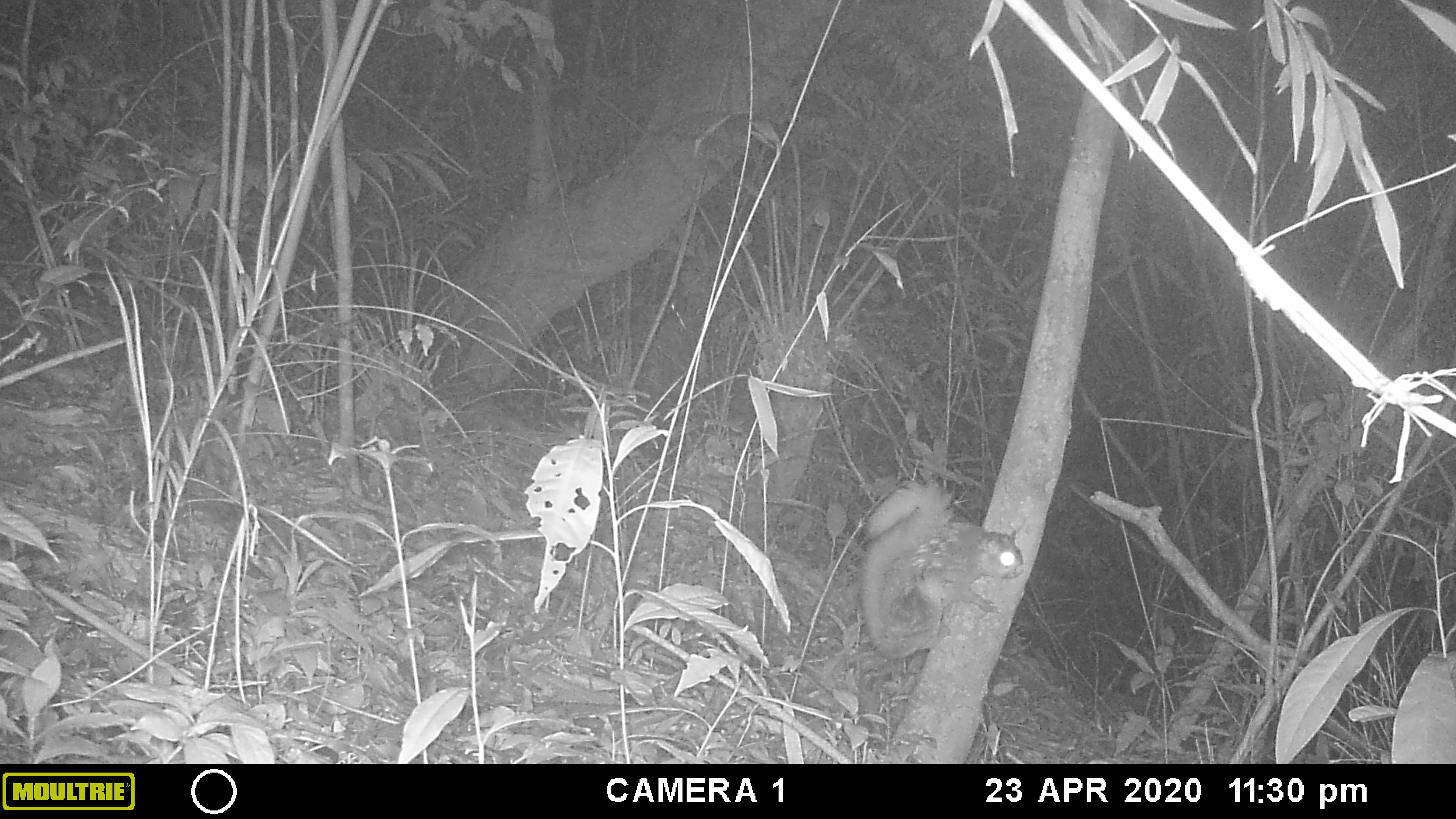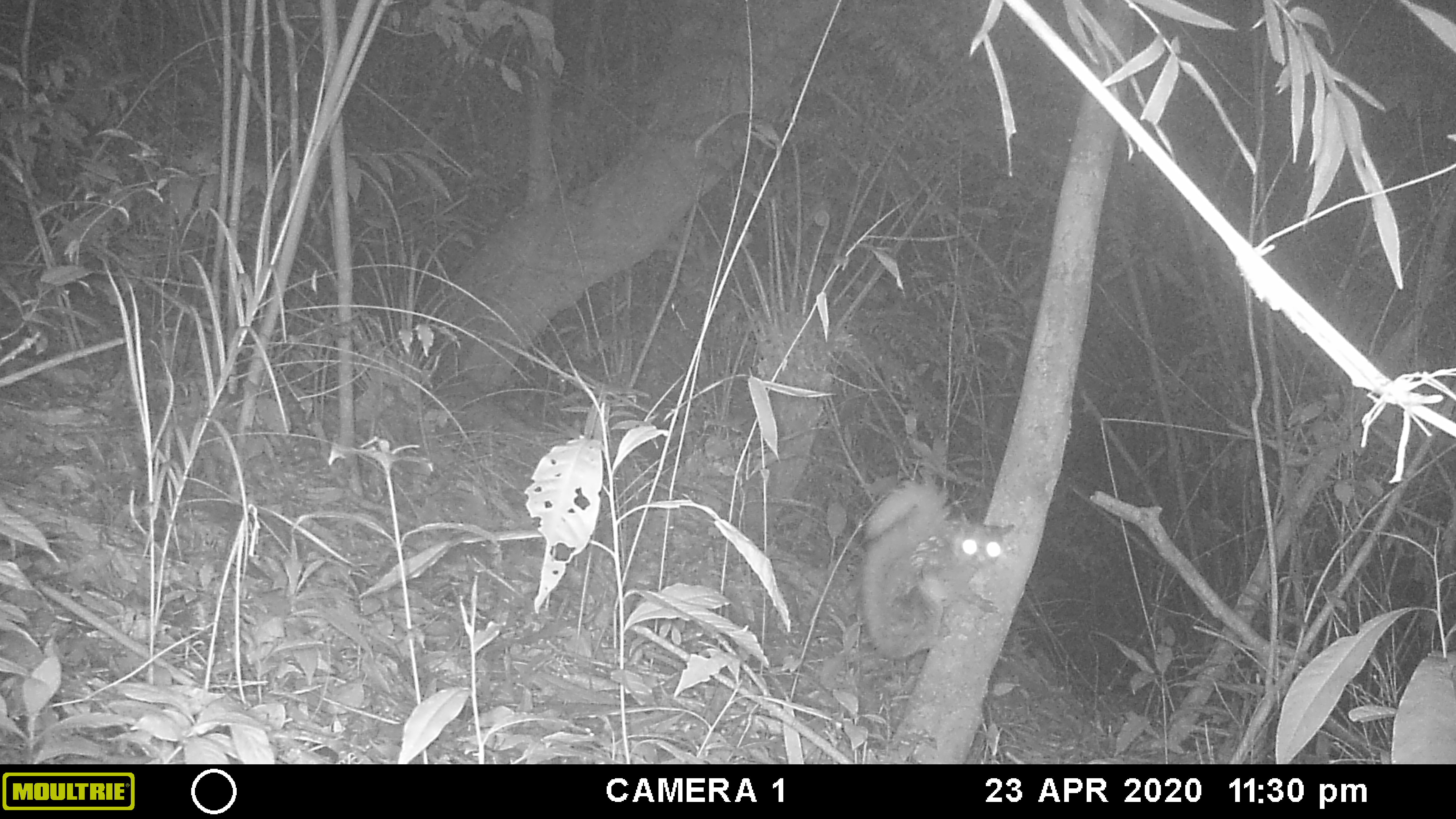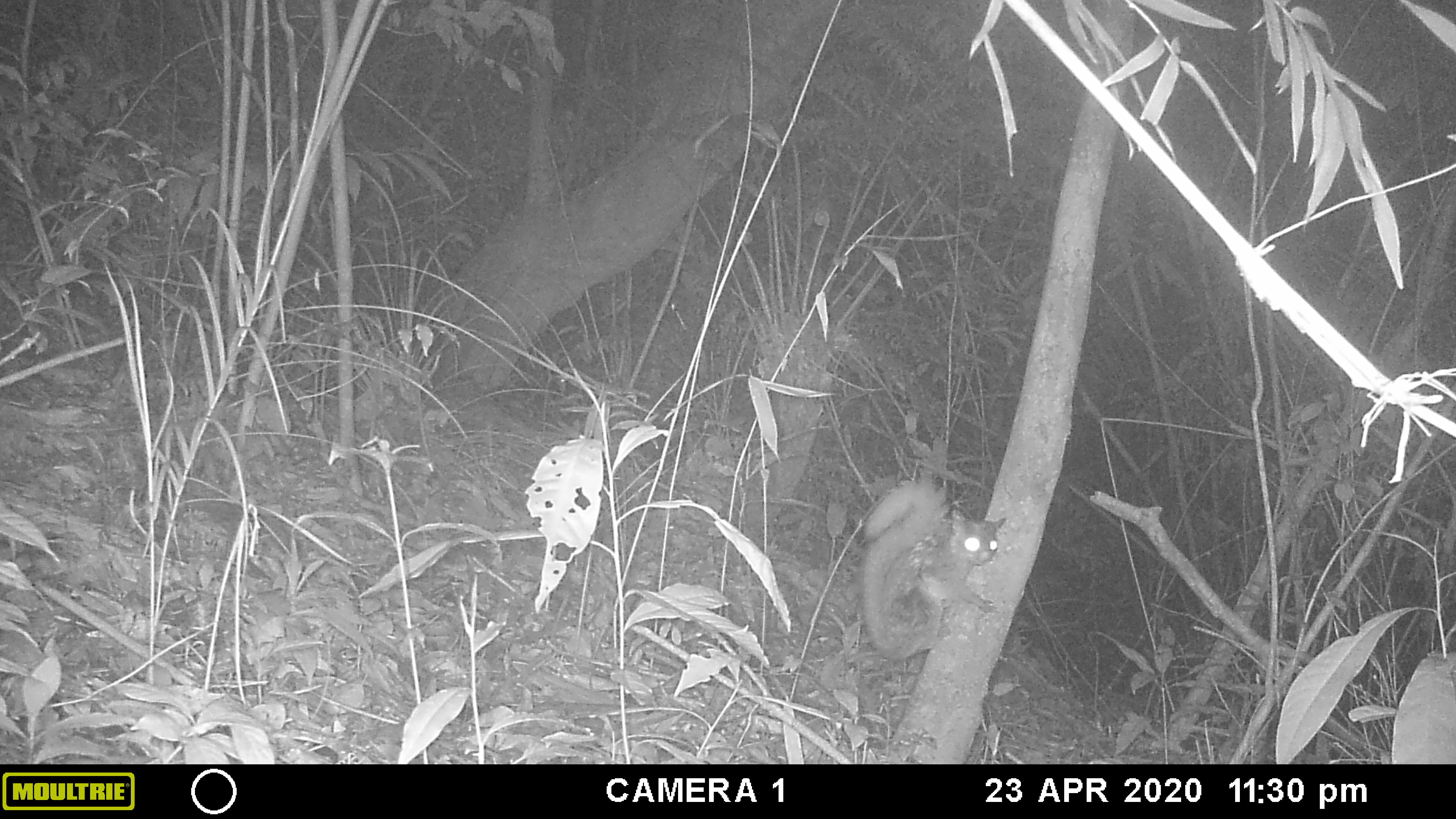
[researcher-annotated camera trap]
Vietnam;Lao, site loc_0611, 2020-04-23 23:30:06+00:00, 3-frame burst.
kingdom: Animalia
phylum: Chordata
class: Mammalia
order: Rodentia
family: Sciuridae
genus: Petaurista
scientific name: Petaurista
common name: giant flying squirrel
Giant flying squirrel (Petaurista). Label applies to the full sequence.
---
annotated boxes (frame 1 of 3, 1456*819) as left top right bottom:
giant flying squirrel: 856 477 1024 660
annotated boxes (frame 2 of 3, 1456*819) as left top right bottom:
giant flying squirrel: 856 480 1014 658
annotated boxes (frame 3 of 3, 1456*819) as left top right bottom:
giant flying squirrel: 859 476 1008 663